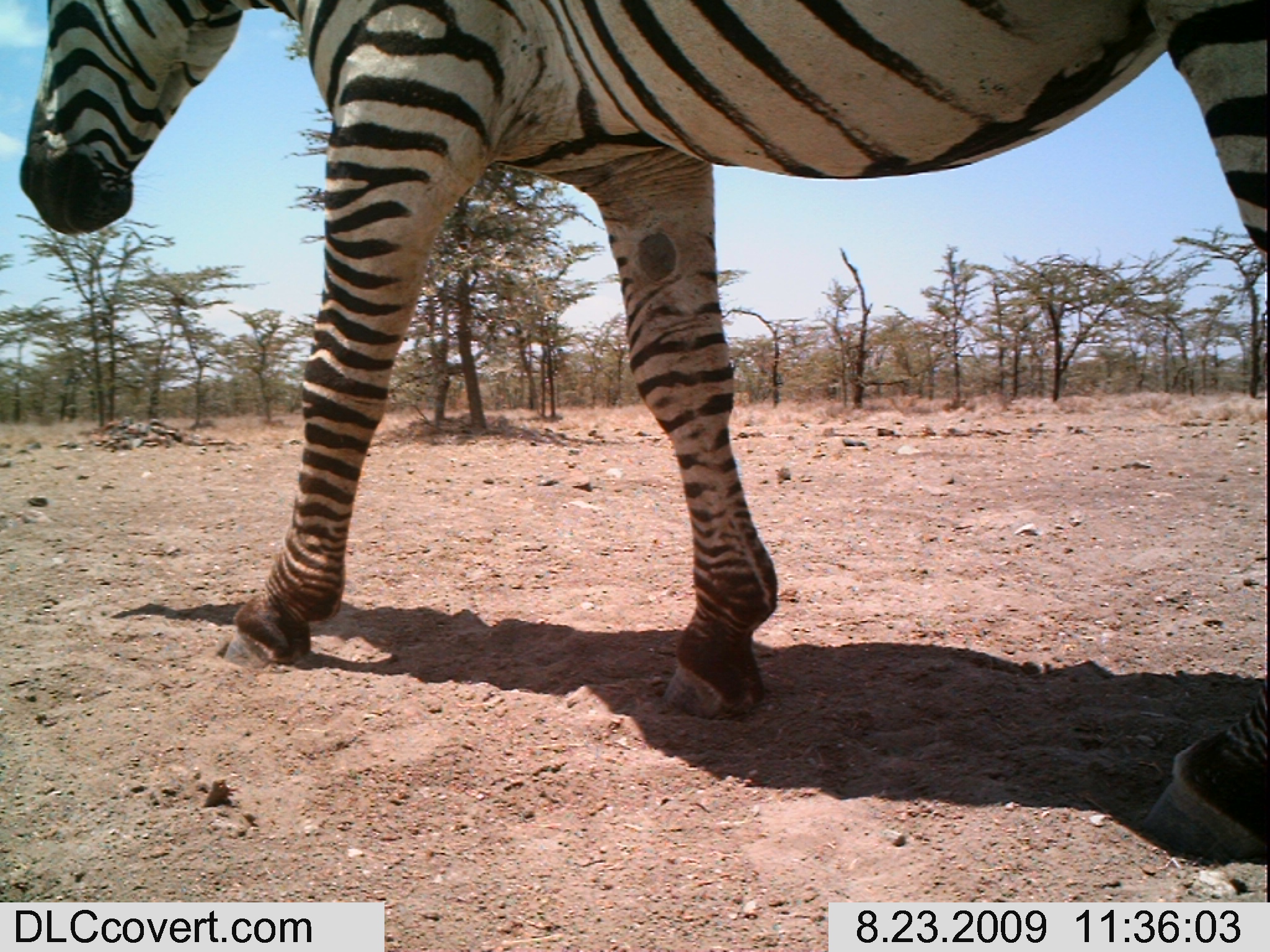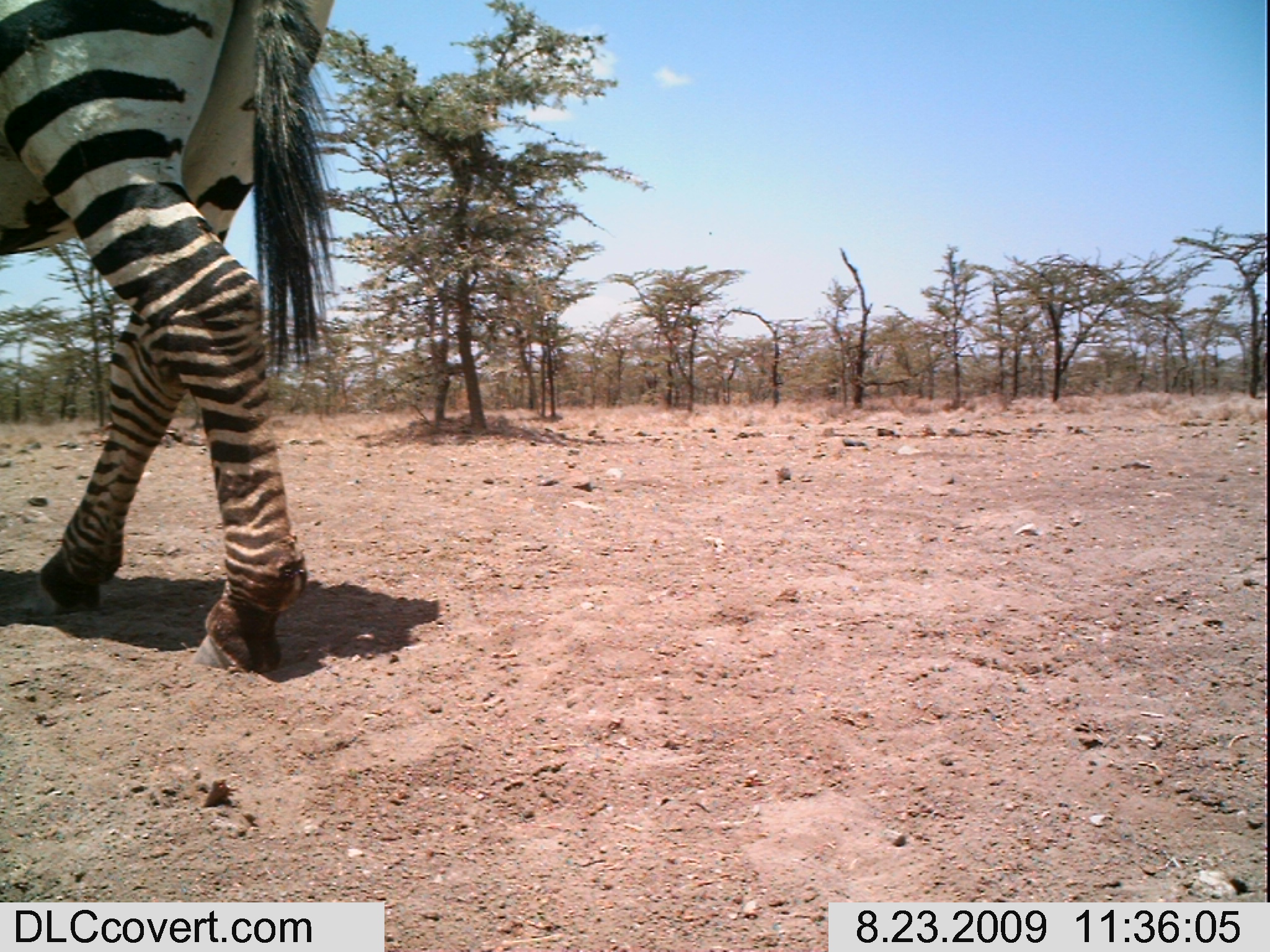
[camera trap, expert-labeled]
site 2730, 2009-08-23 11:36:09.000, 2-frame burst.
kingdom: Animalia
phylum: Chordata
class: Mammalia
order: Perissodactyla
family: Equidae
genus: Equus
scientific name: Equus quagga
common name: plains zebra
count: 1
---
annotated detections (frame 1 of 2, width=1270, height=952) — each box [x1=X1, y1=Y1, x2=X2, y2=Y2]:
equus quagga: [x1=17, y1=0, x2=1270, y2=846]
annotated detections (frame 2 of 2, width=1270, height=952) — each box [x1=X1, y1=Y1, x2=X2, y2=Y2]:
equus quagga: [x1=0, y1=0, x2=333, y2=682]